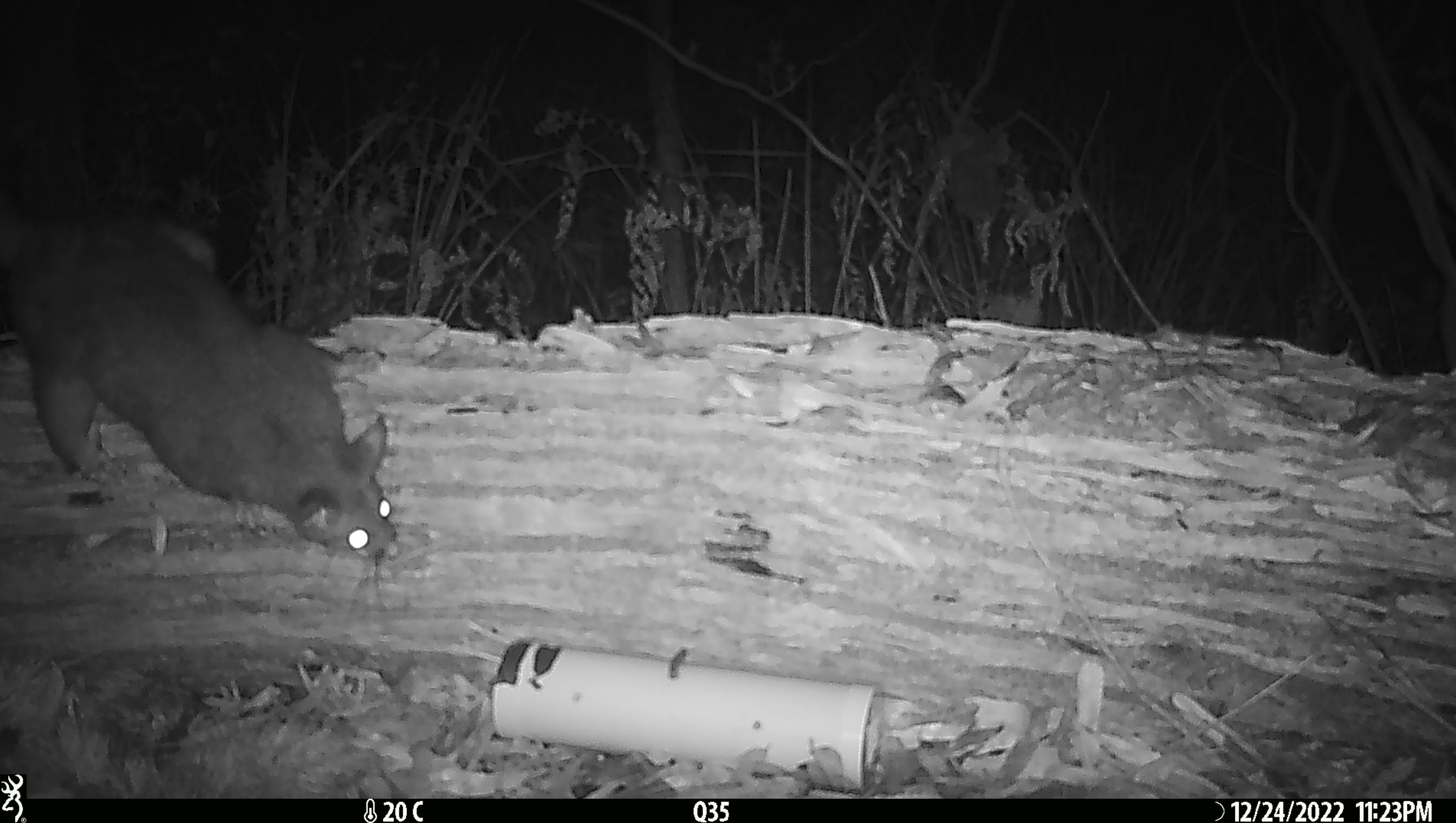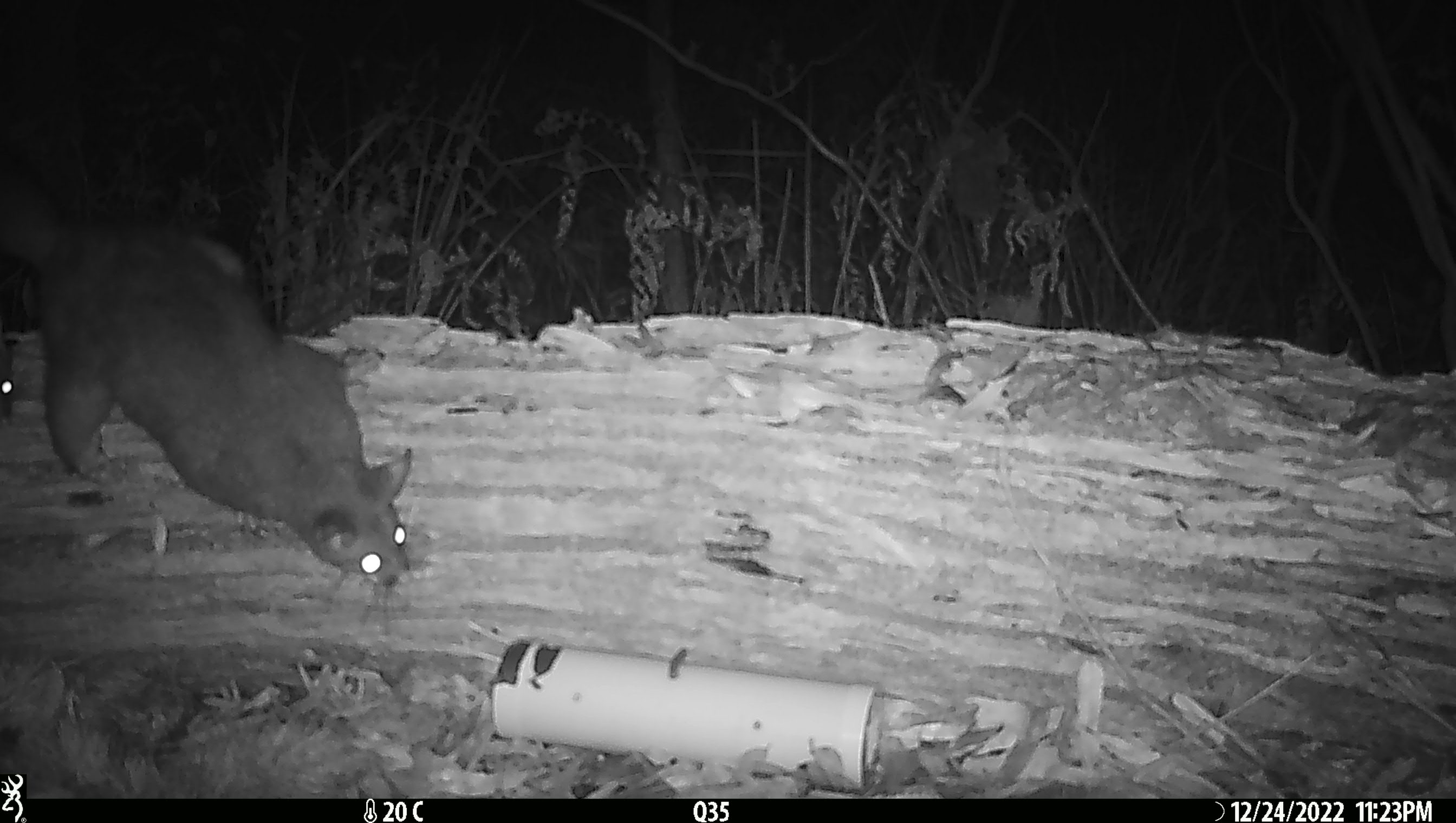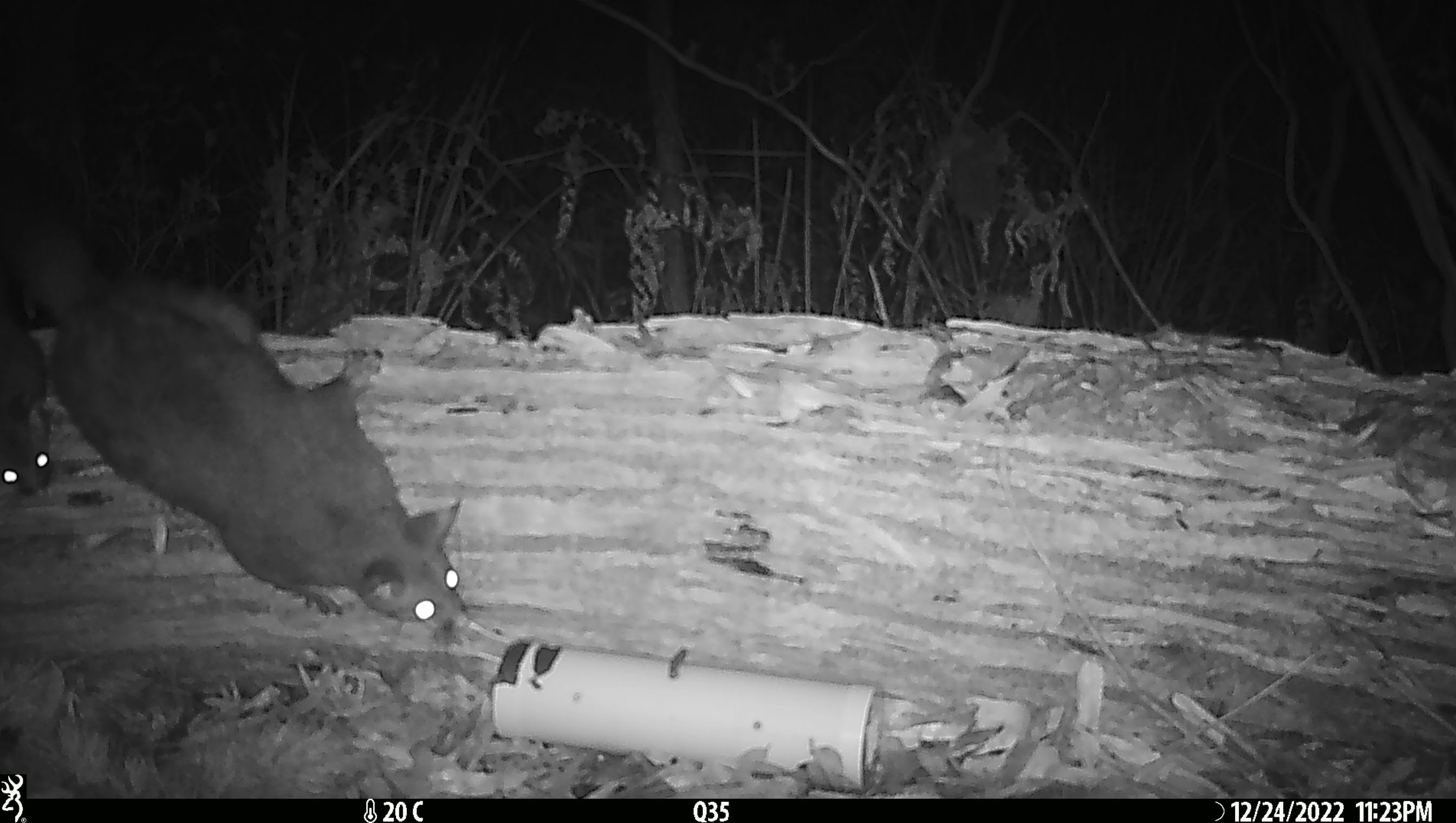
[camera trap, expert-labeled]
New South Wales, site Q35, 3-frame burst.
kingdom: Animalia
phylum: Chordata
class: Mammalia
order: Diprotodontia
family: Phalangeridae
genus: Trichosurus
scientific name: Trichosurus vulpecula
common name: common brushtail possum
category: possum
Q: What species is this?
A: Possum (common brushtail possum) (Trichosurus vulpecula).